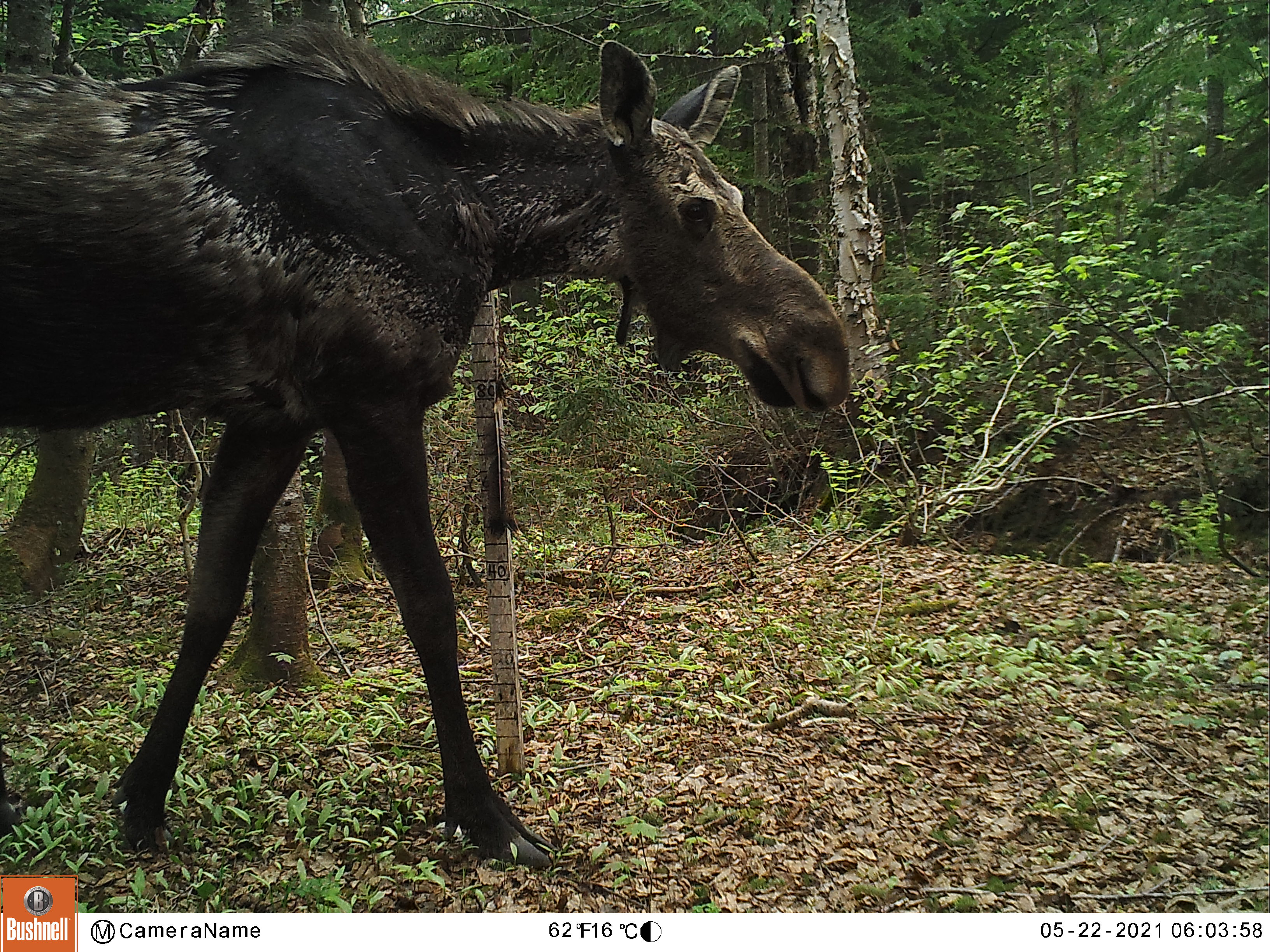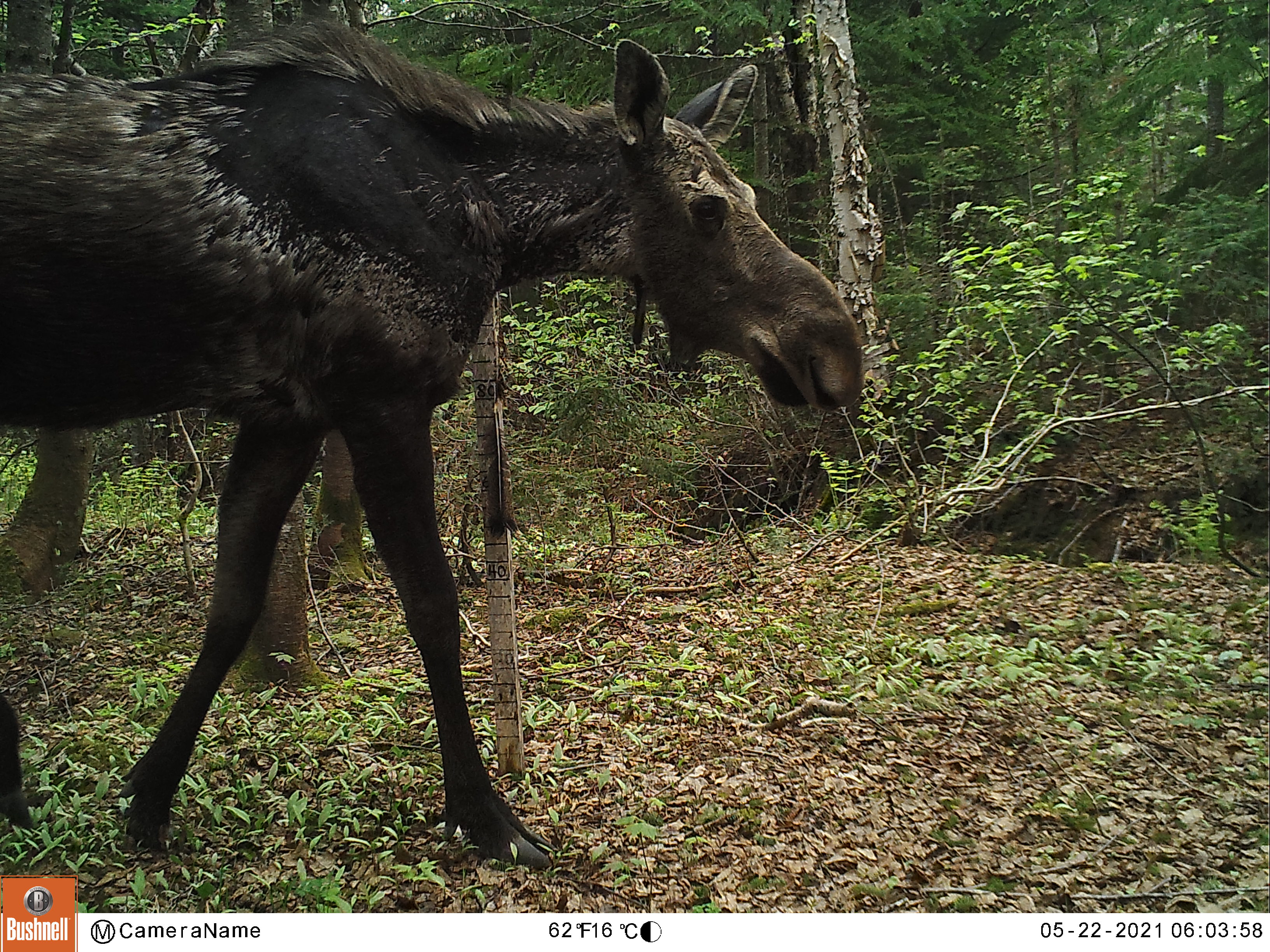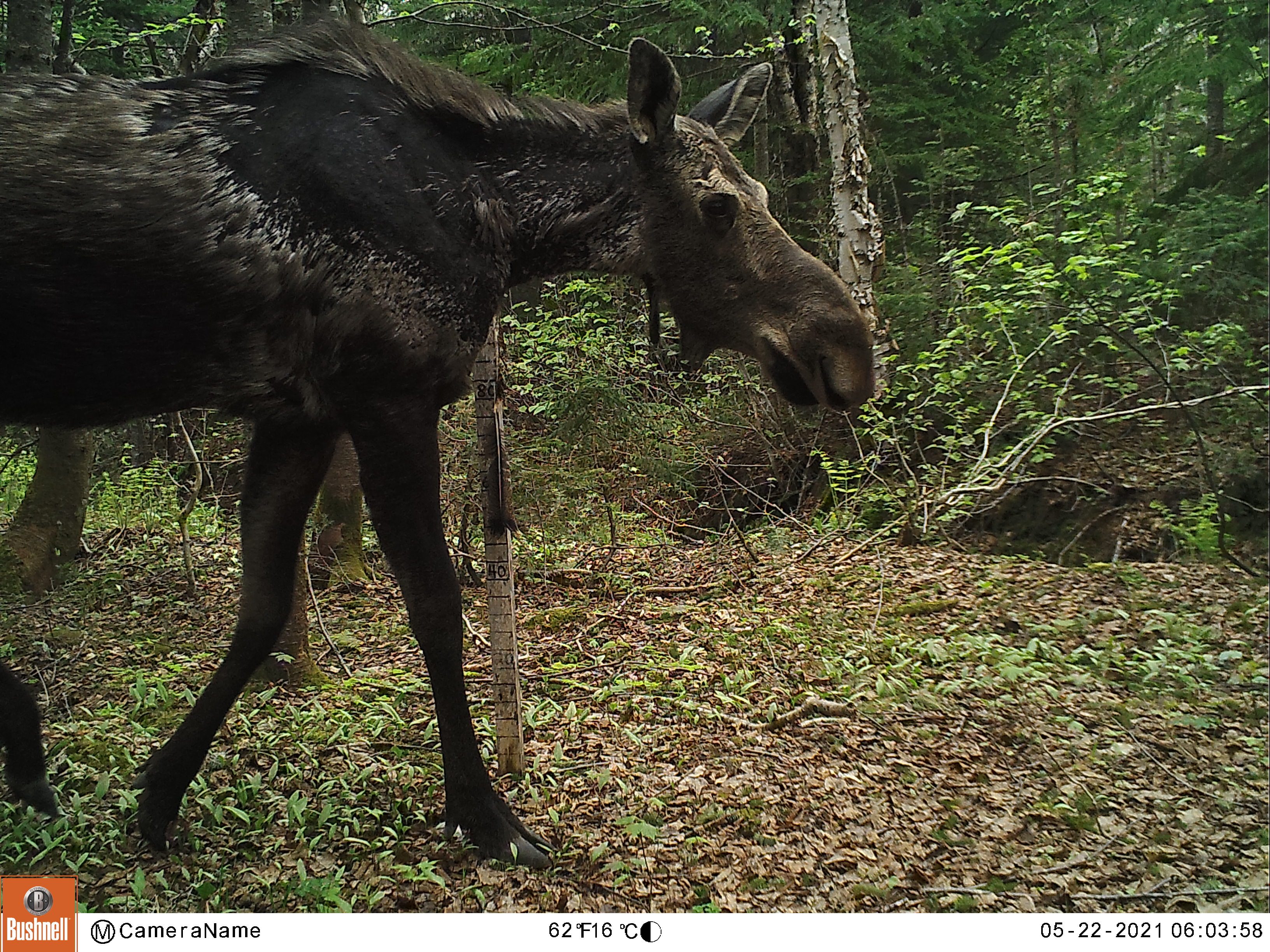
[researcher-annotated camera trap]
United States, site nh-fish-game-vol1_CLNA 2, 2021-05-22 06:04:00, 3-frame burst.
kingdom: Animalia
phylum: Chordata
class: Mammalia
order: Artiodactyla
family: Cervidae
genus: Alces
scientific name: Alces alces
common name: moose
Moose (Alces alces).